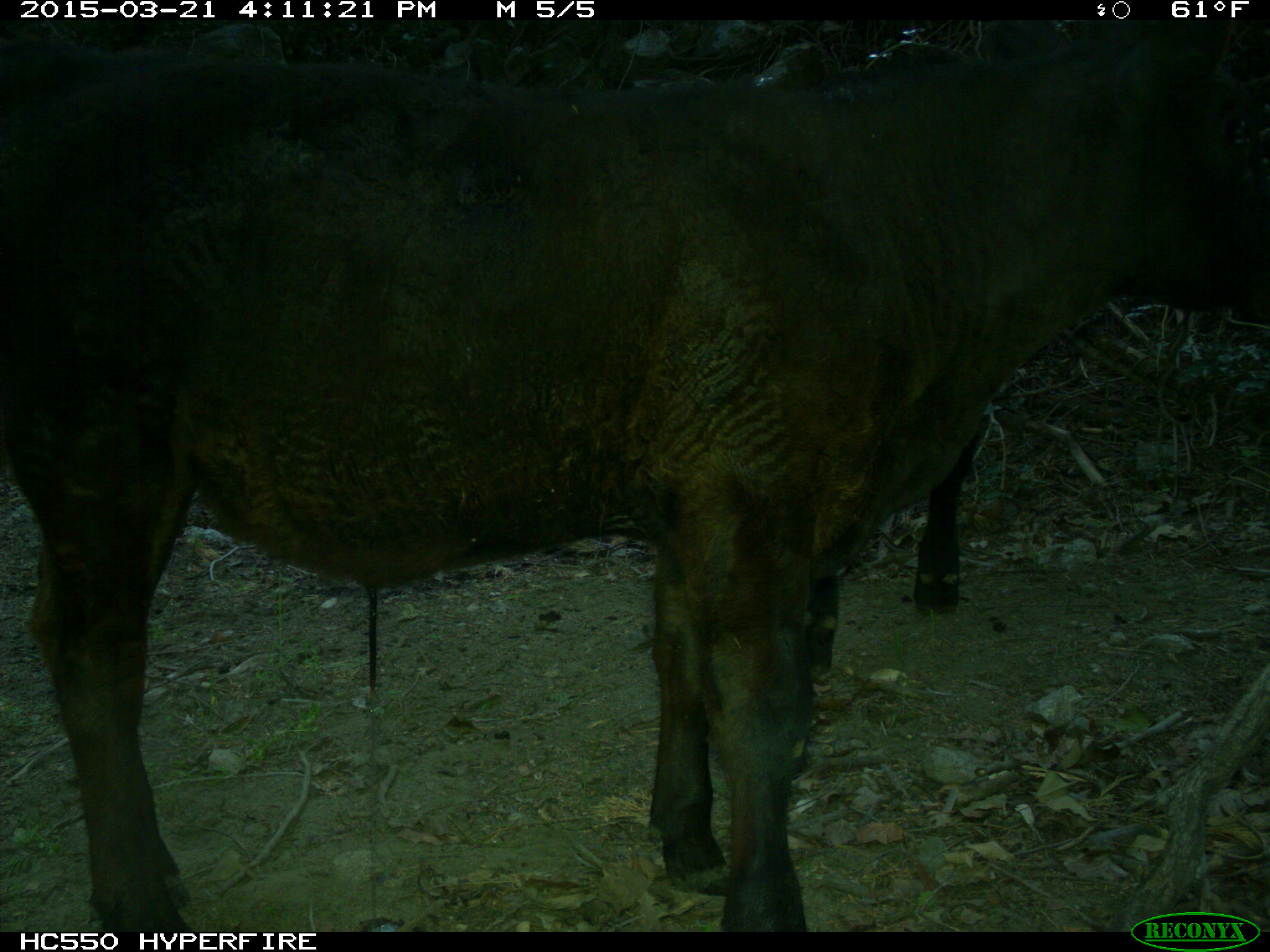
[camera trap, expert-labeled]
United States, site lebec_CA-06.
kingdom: Animalia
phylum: Chordata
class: Mammalia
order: Artiodactyla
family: Bovidae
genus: Bos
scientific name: Bos taurus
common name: domestic cow